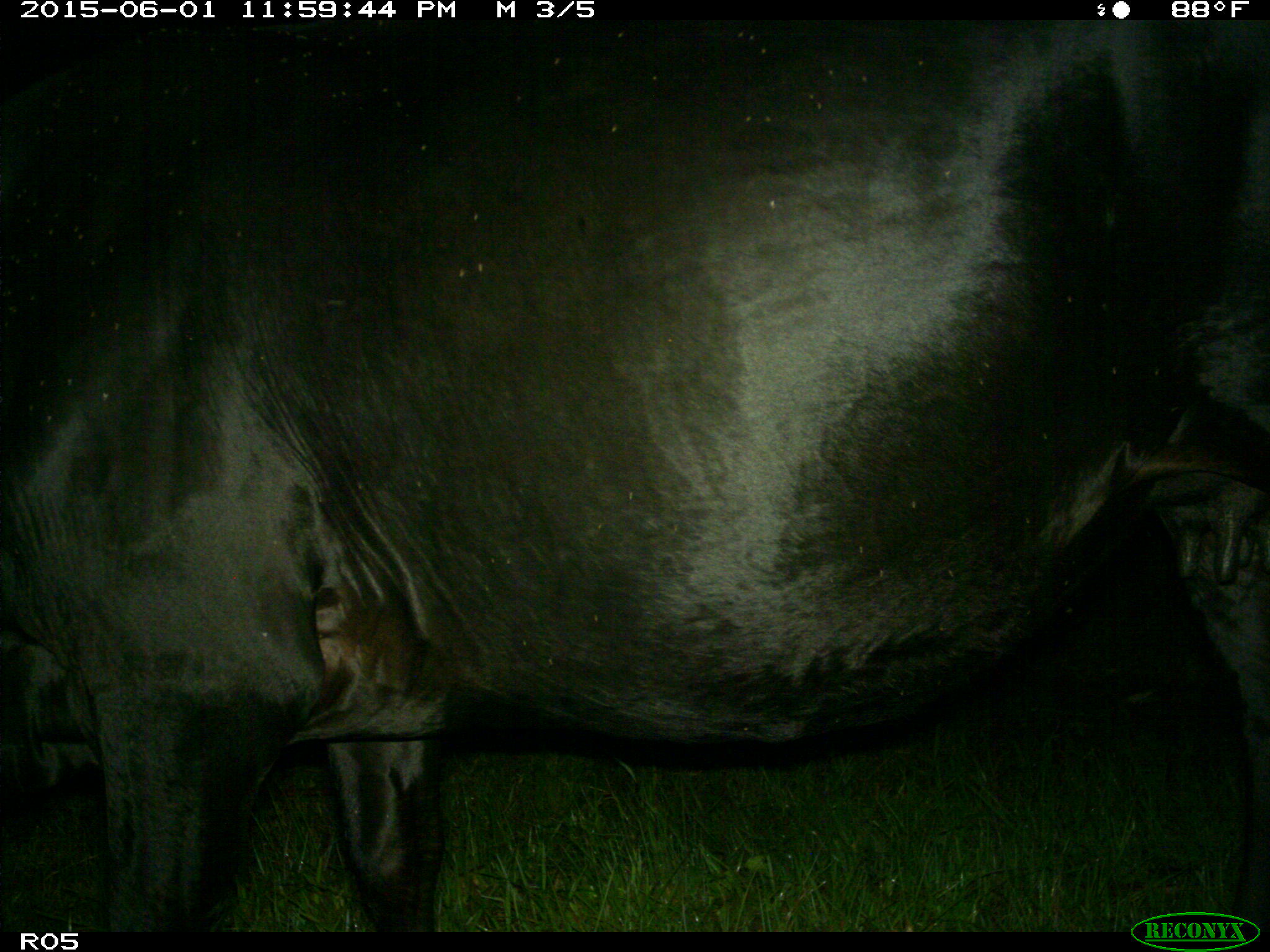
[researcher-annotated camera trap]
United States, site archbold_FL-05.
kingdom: Animalia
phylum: Chordata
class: Mammalia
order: Artiodactyla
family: Bovidae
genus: Bos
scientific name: Bos taurus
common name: domestic cow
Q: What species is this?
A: Bos taurus (domestic cow).